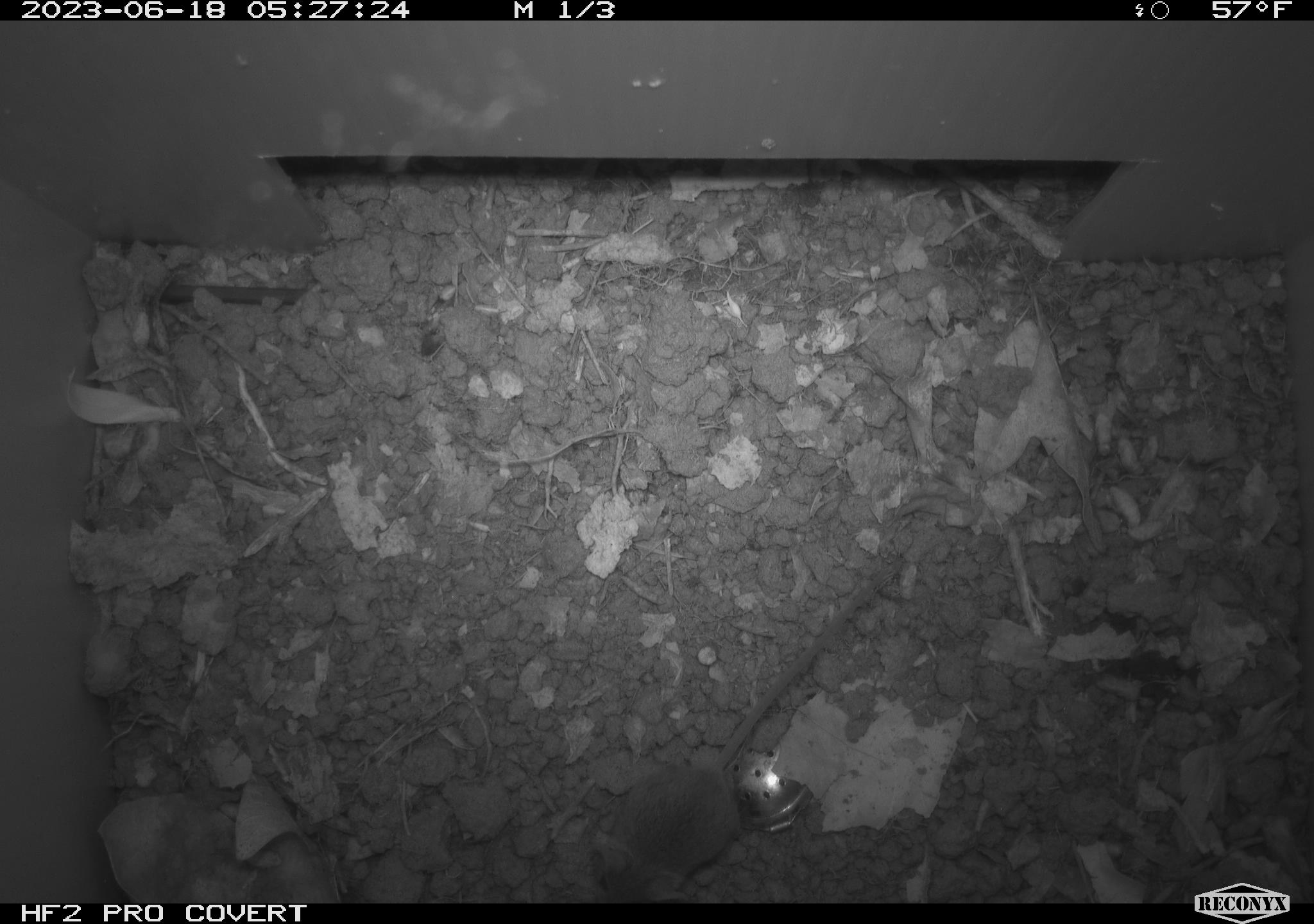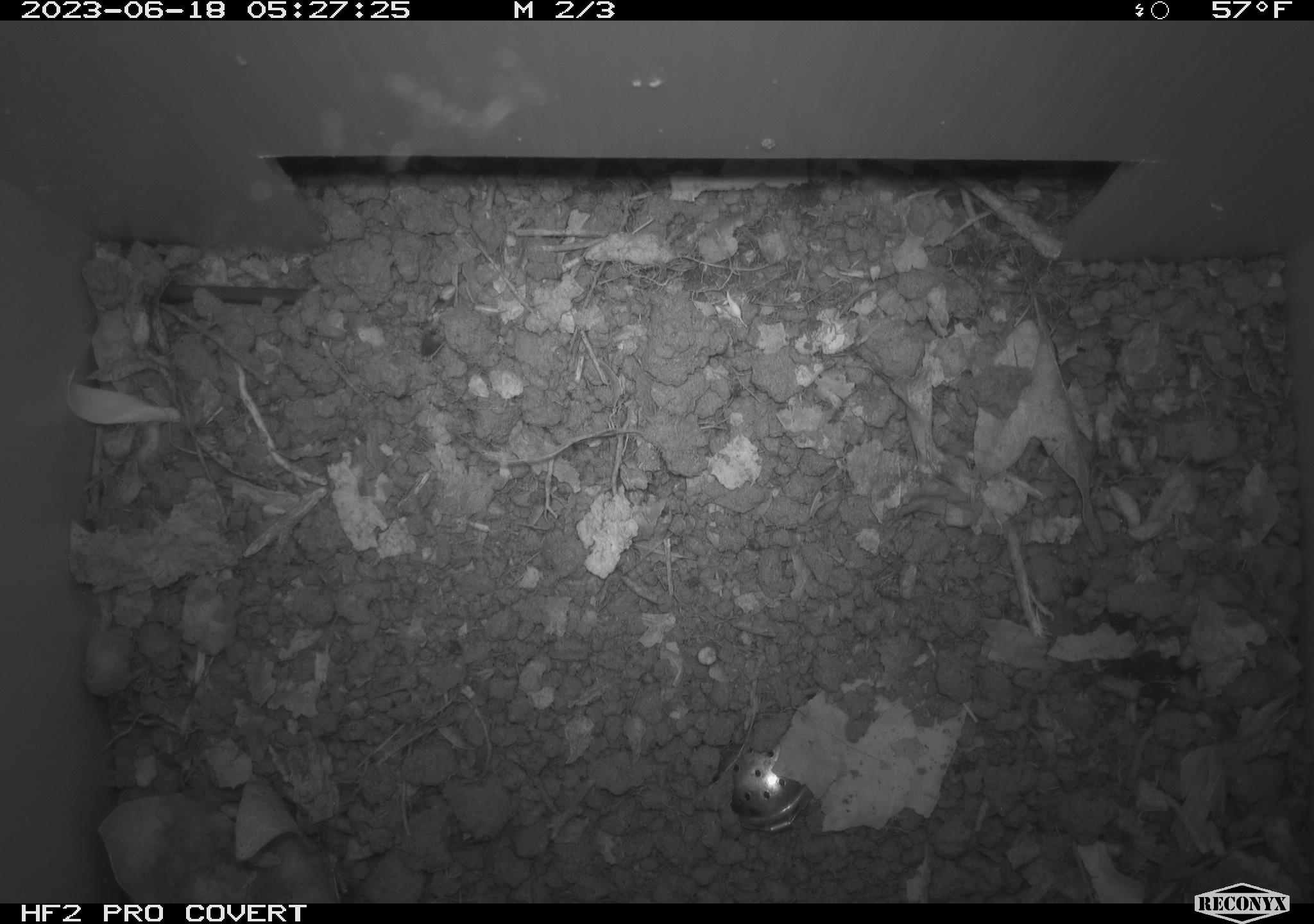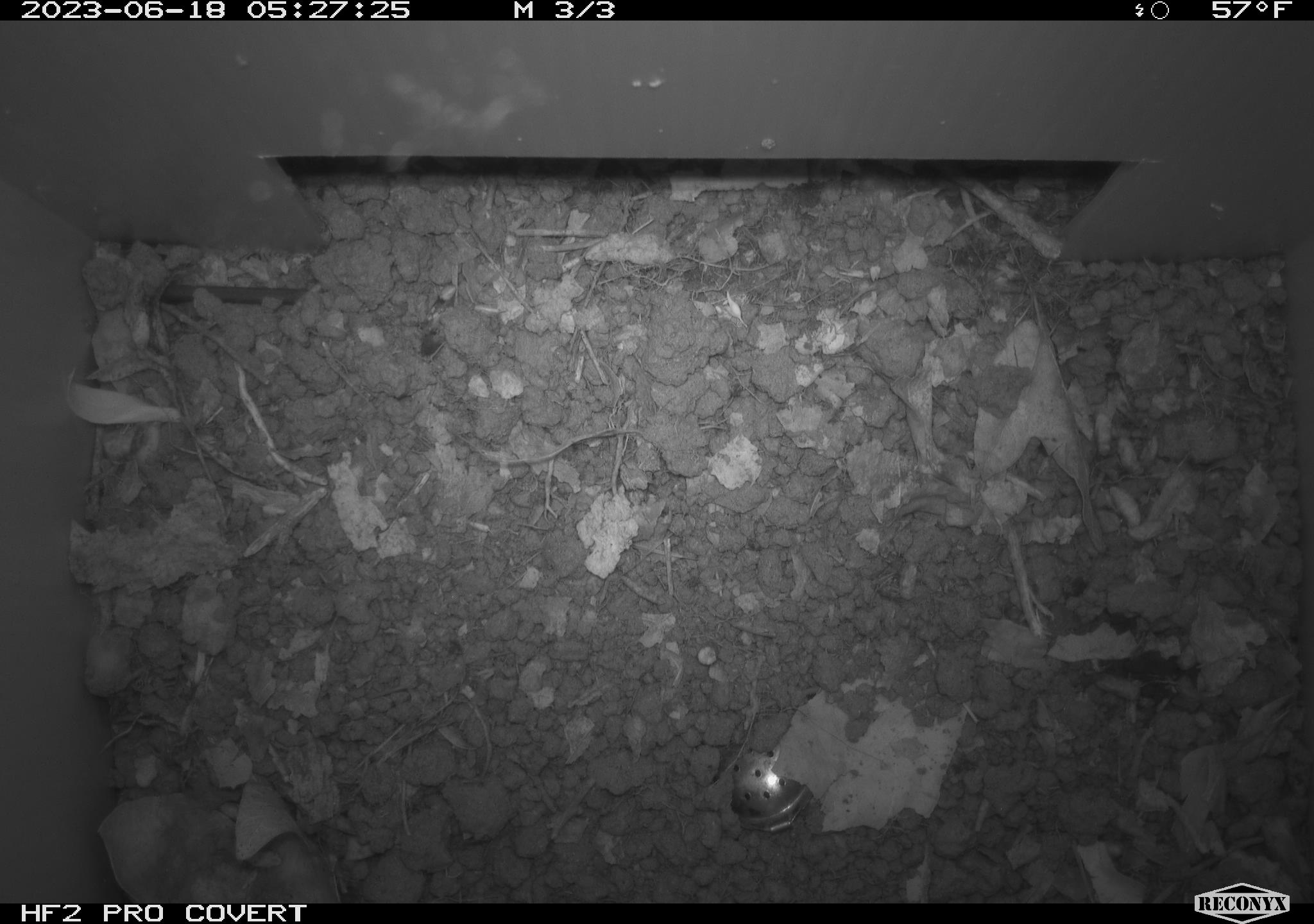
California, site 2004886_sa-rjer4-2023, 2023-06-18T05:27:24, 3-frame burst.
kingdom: Animalia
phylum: Chordata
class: Mammalia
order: Rodentia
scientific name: Rodentia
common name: mouse species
Mouse species (Rodentia).